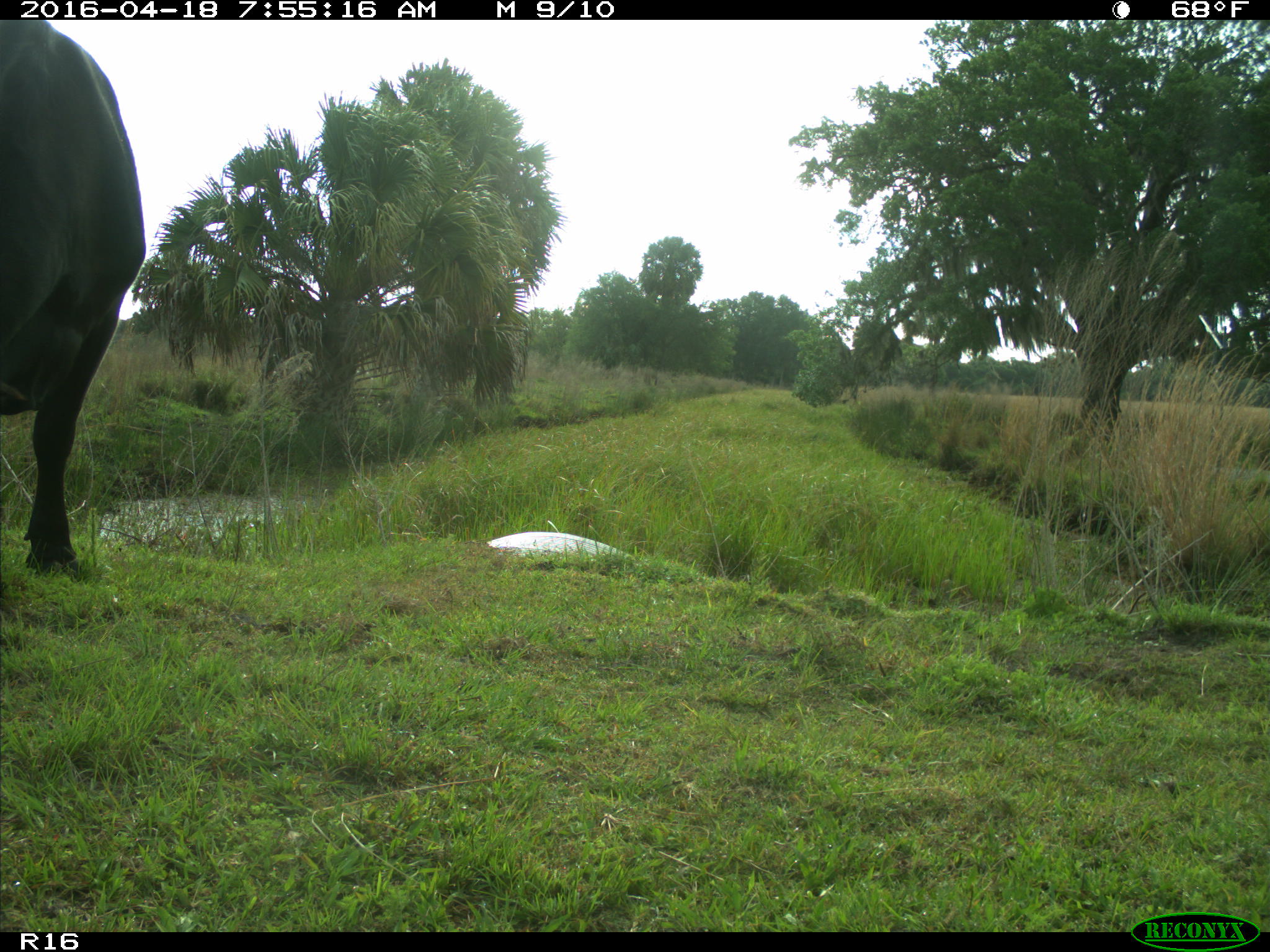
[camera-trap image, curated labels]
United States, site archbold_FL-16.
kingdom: Animalia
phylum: Chordata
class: Mammalia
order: Artiodactyla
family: Bovidae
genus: Bos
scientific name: Bos taurus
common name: domestic cow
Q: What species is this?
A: Bos taurus (domestic cow).